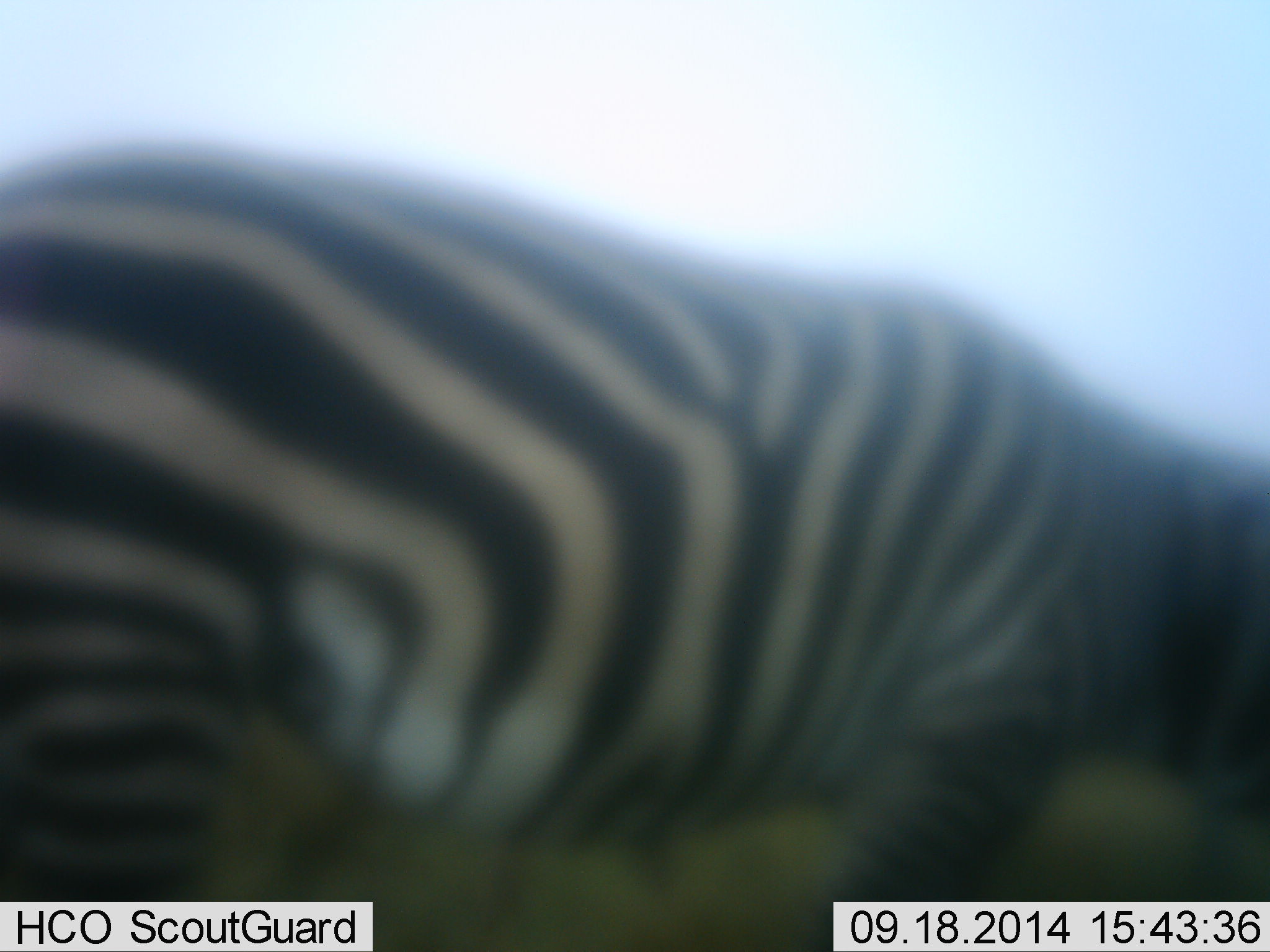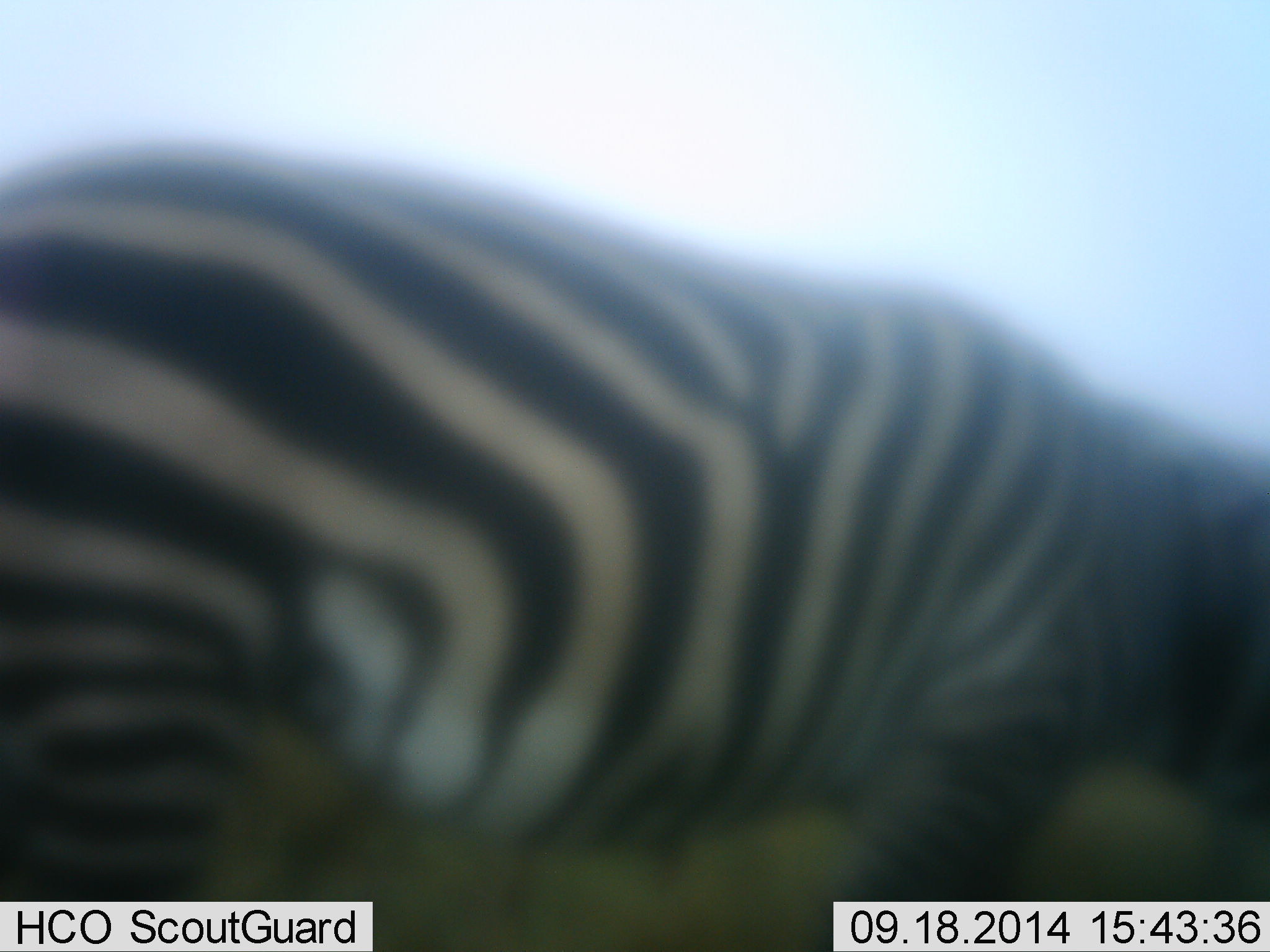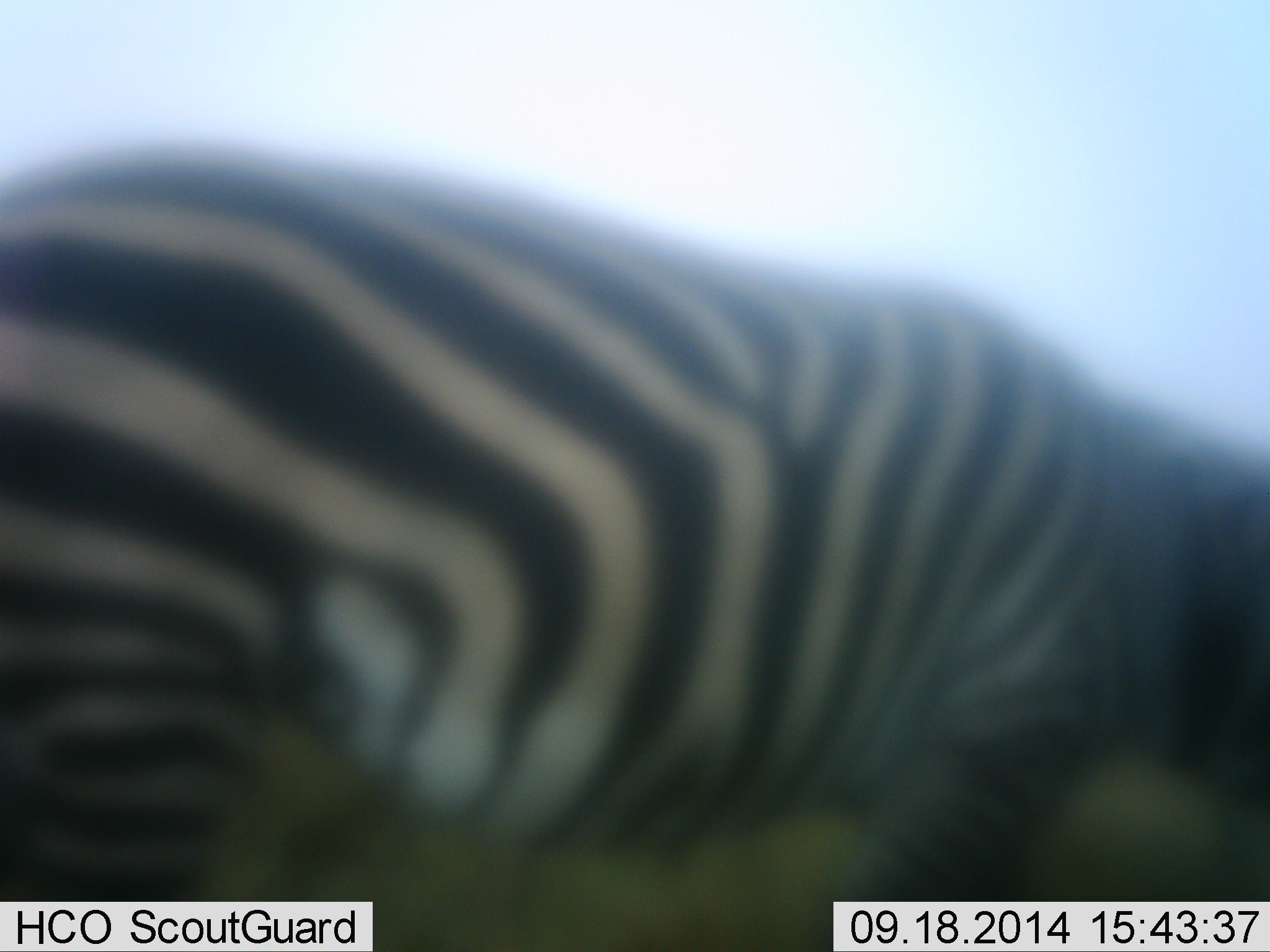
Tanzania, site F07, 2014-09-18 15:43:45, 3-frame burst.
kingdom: Animalia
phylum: Chordata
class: Mammalia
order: Perissodactyla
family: Equidae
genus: Equus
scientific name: Equus quagga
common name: plains zebra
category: zebra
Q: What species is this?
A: Zebra (plains zebra) (Equus quagga).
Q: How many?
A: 1.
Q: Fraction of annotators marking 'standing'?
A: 60%.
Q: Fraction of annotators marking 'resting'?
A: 0%.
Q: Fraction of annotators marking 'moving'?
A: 0%.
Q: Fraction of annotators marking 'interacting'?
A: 0%.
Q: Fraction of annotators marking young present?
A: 0%.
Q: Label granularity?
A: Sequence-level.